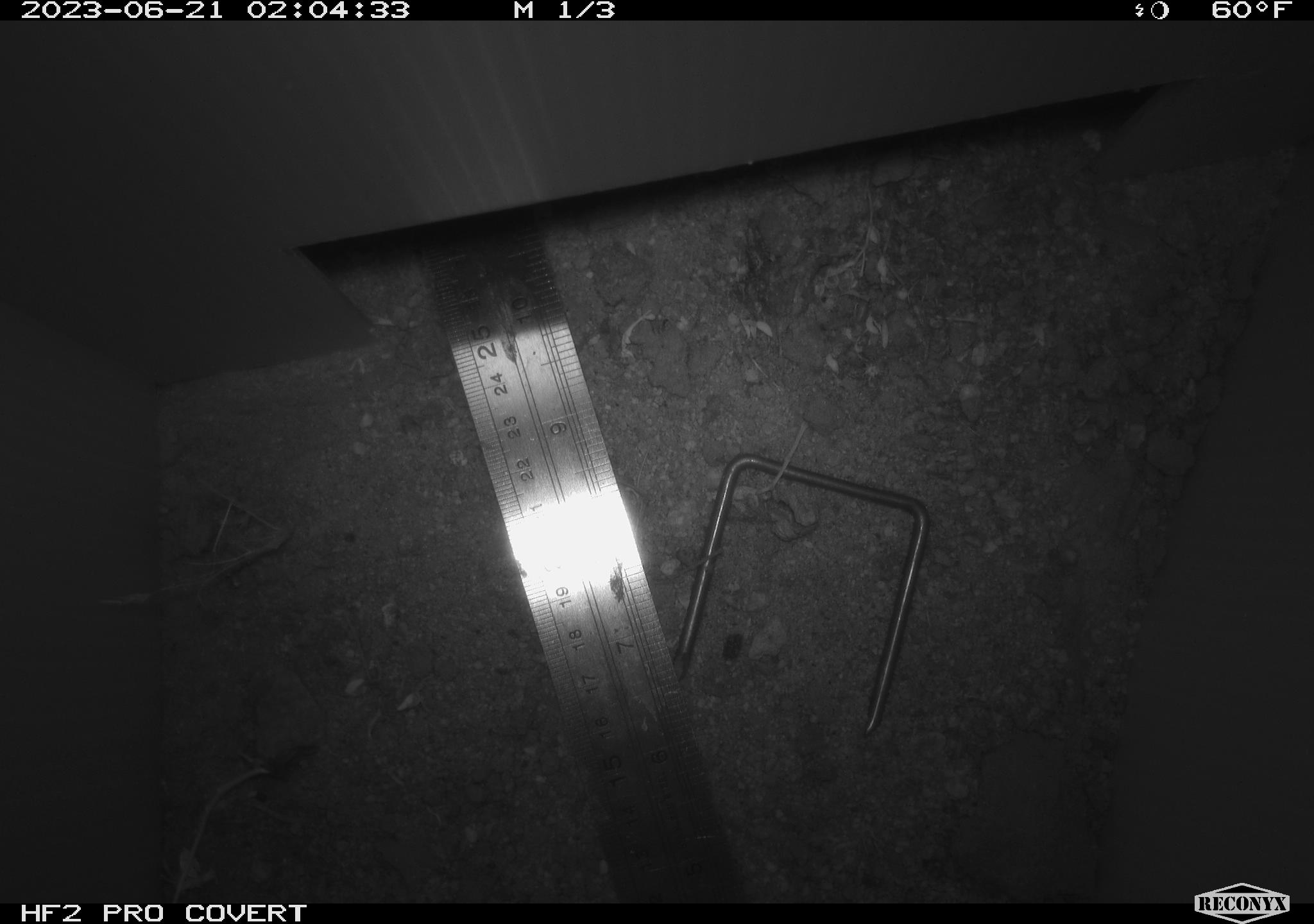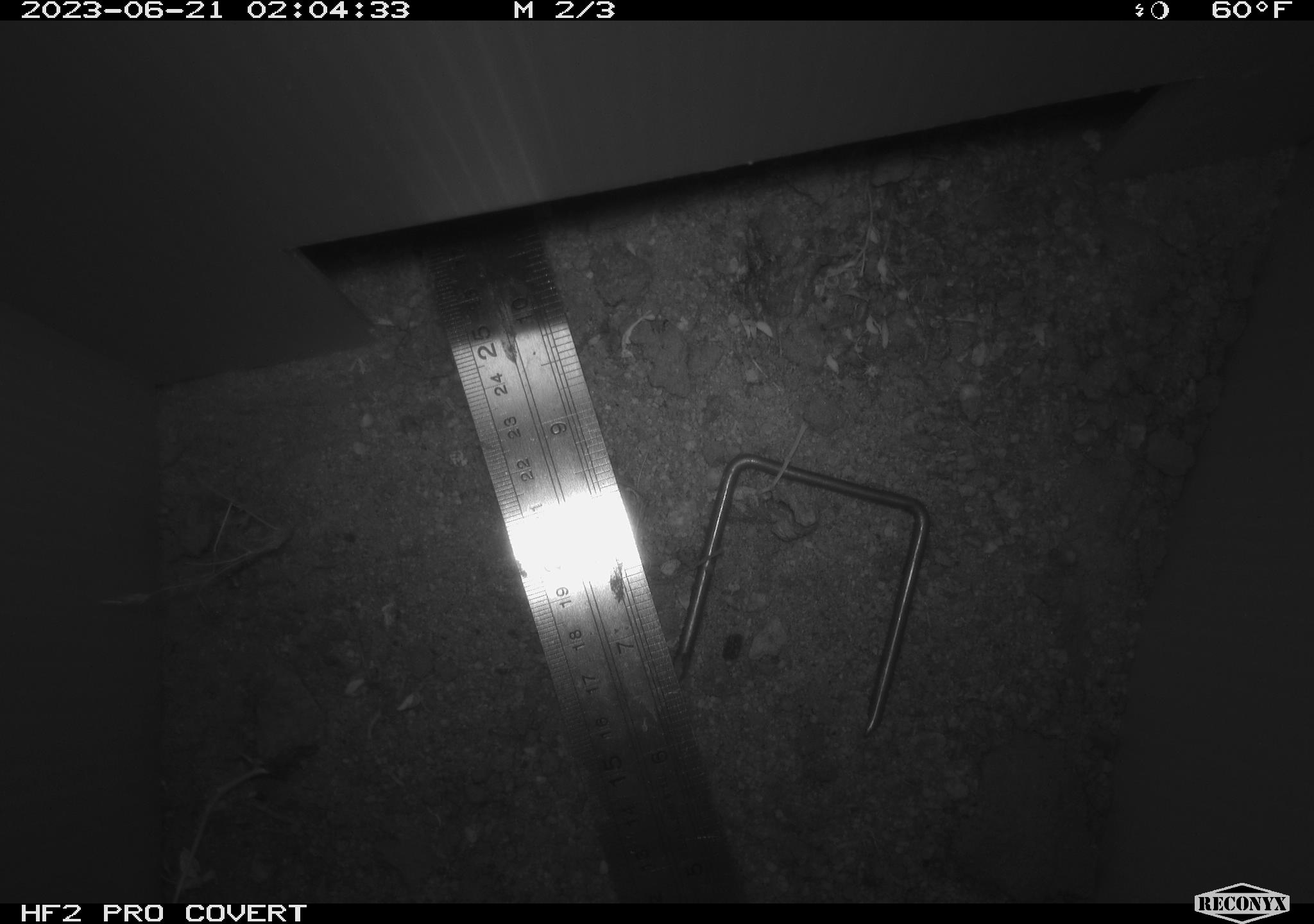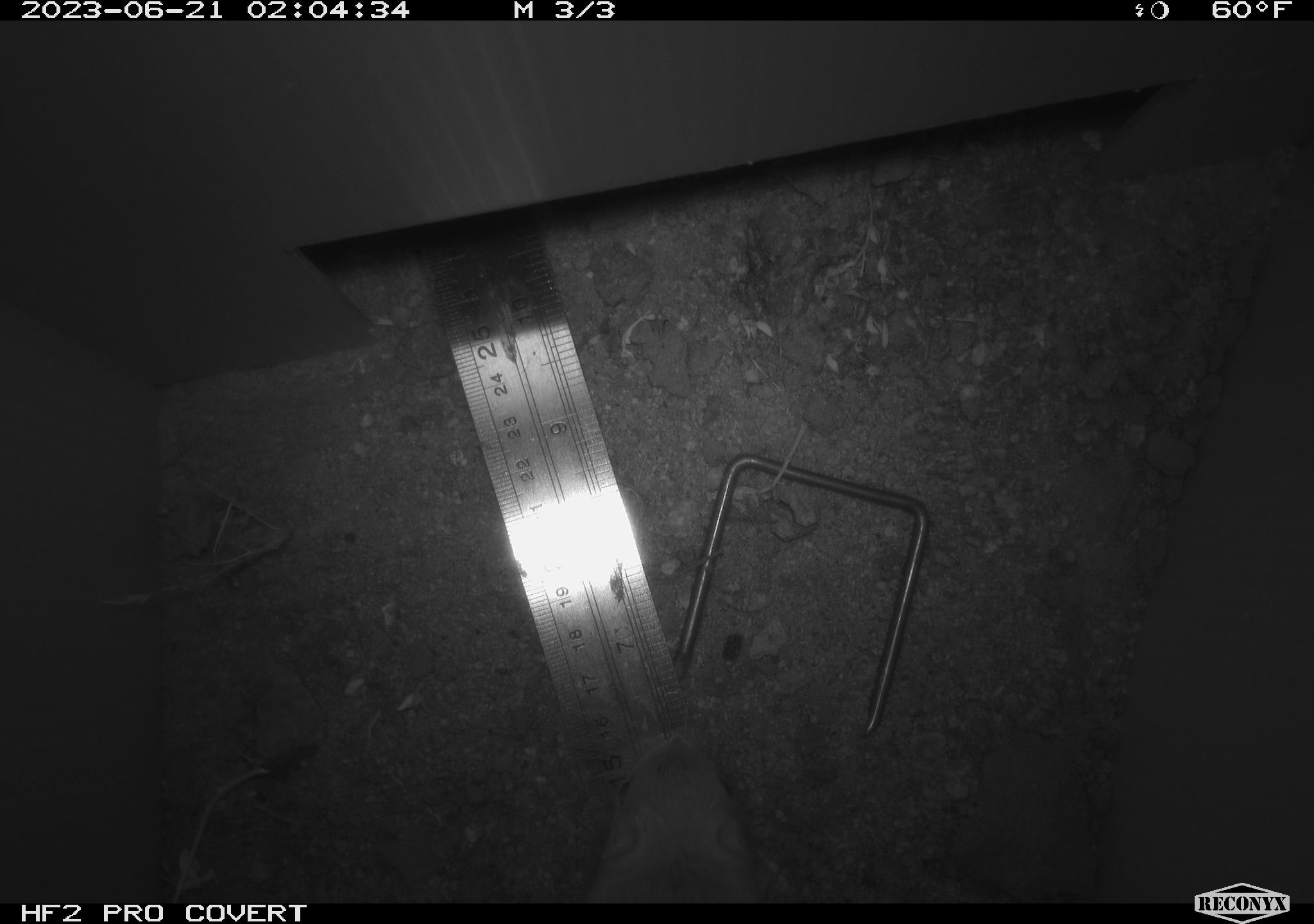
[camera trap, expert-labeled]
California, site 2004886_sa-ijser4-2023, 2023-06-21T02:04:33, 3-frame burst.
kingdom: Animalia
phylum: Chordata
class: Mammalia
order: Rodentia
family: Heteromyidae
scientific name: Heteromyidae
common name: kangaroo rats and pocket mice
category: heteromyidae family